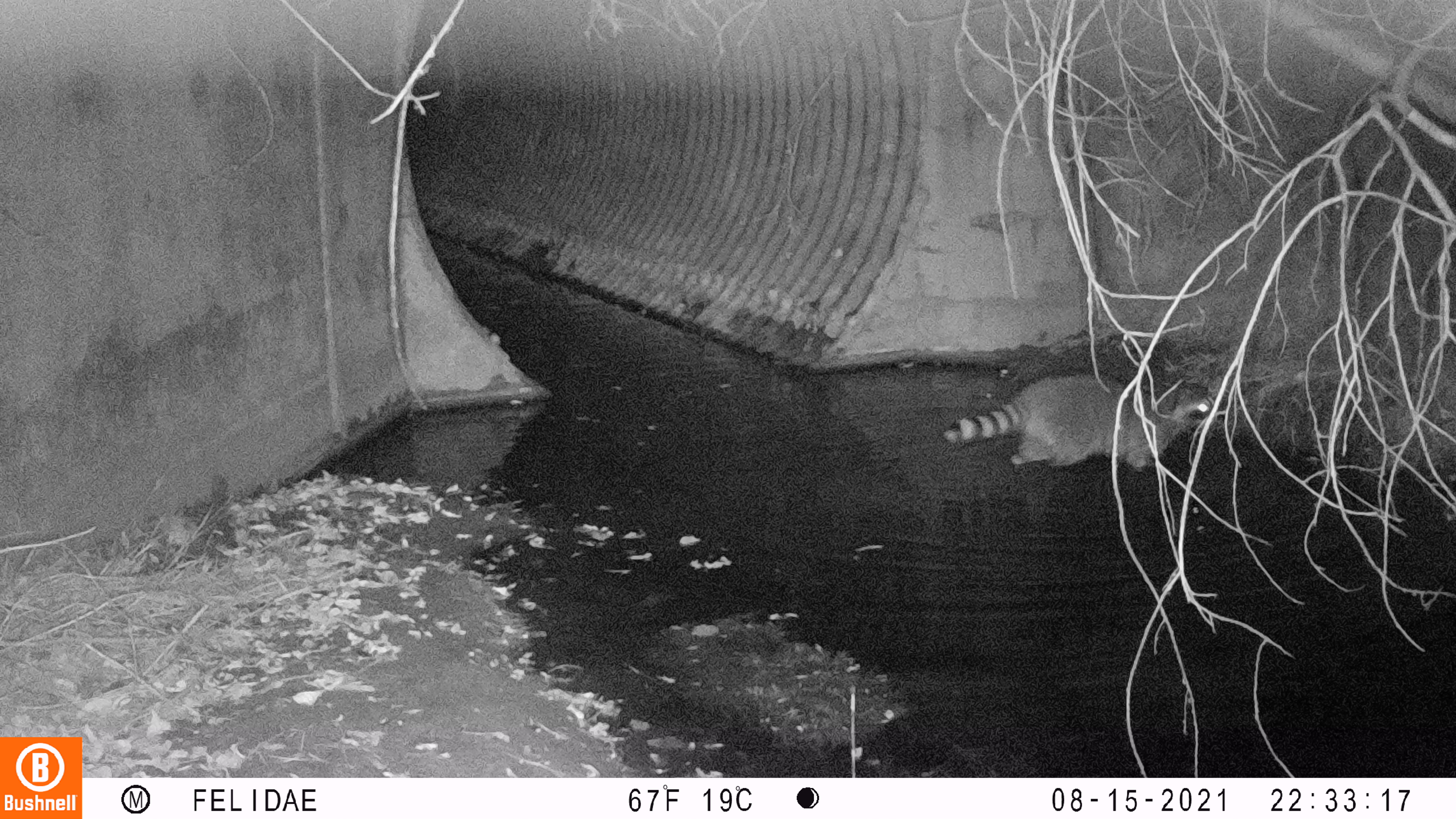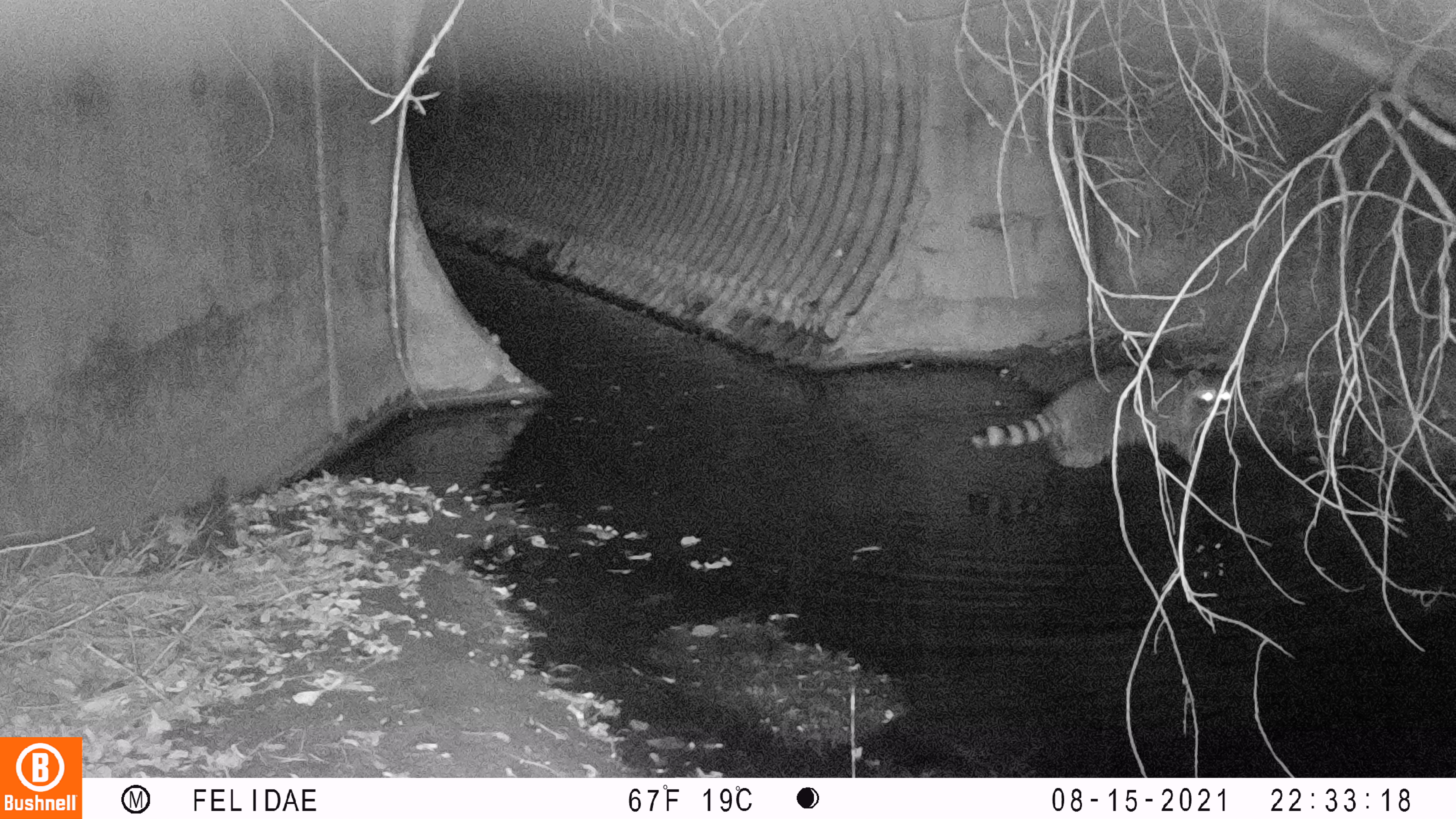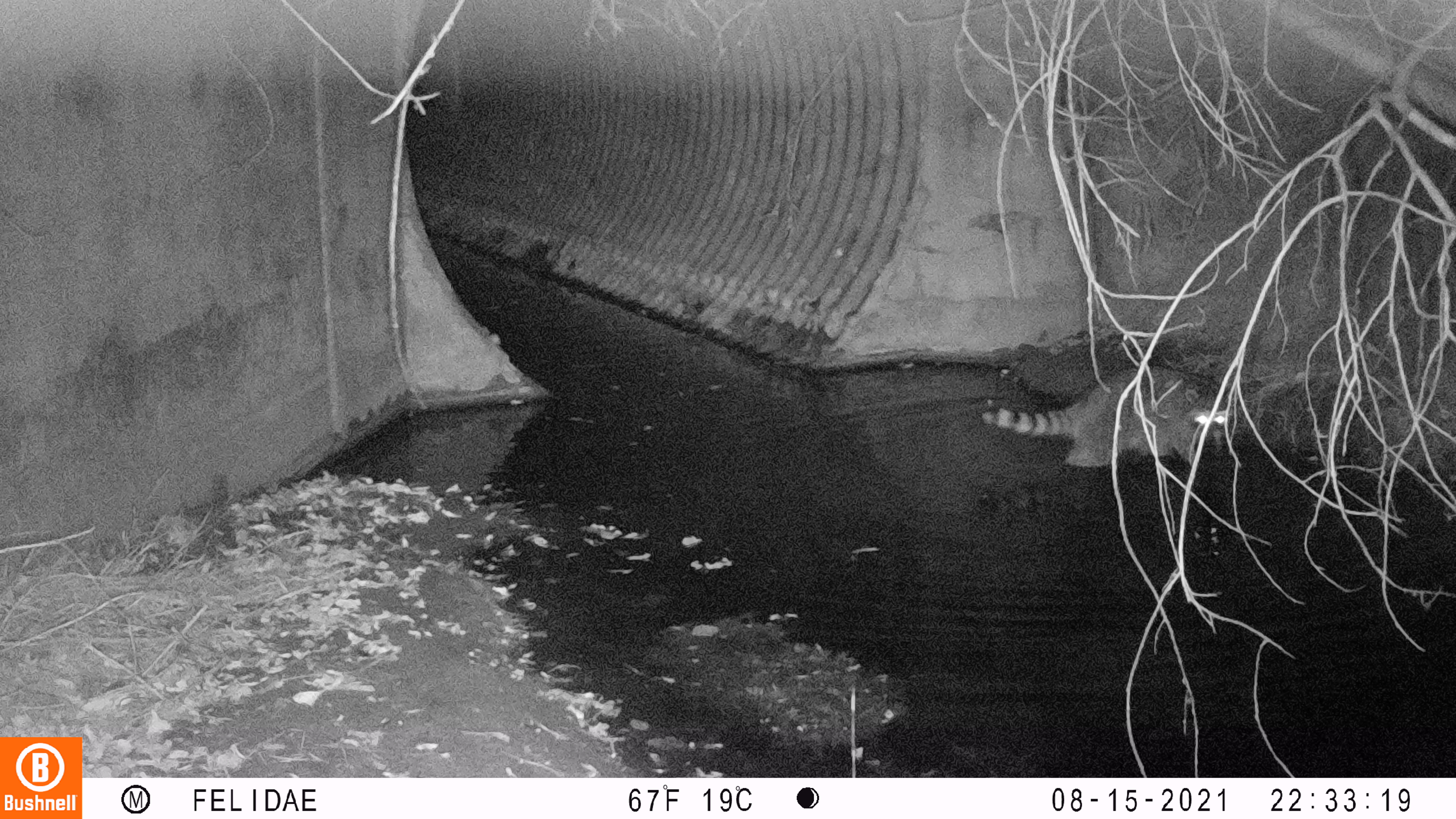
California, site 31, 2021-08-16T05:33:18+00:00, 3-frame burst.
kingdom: Animalia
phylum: Chordata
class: Mammalia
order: Carnivora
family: Procyonidae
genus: Procyon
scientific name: Procyon lotor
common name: raccoon